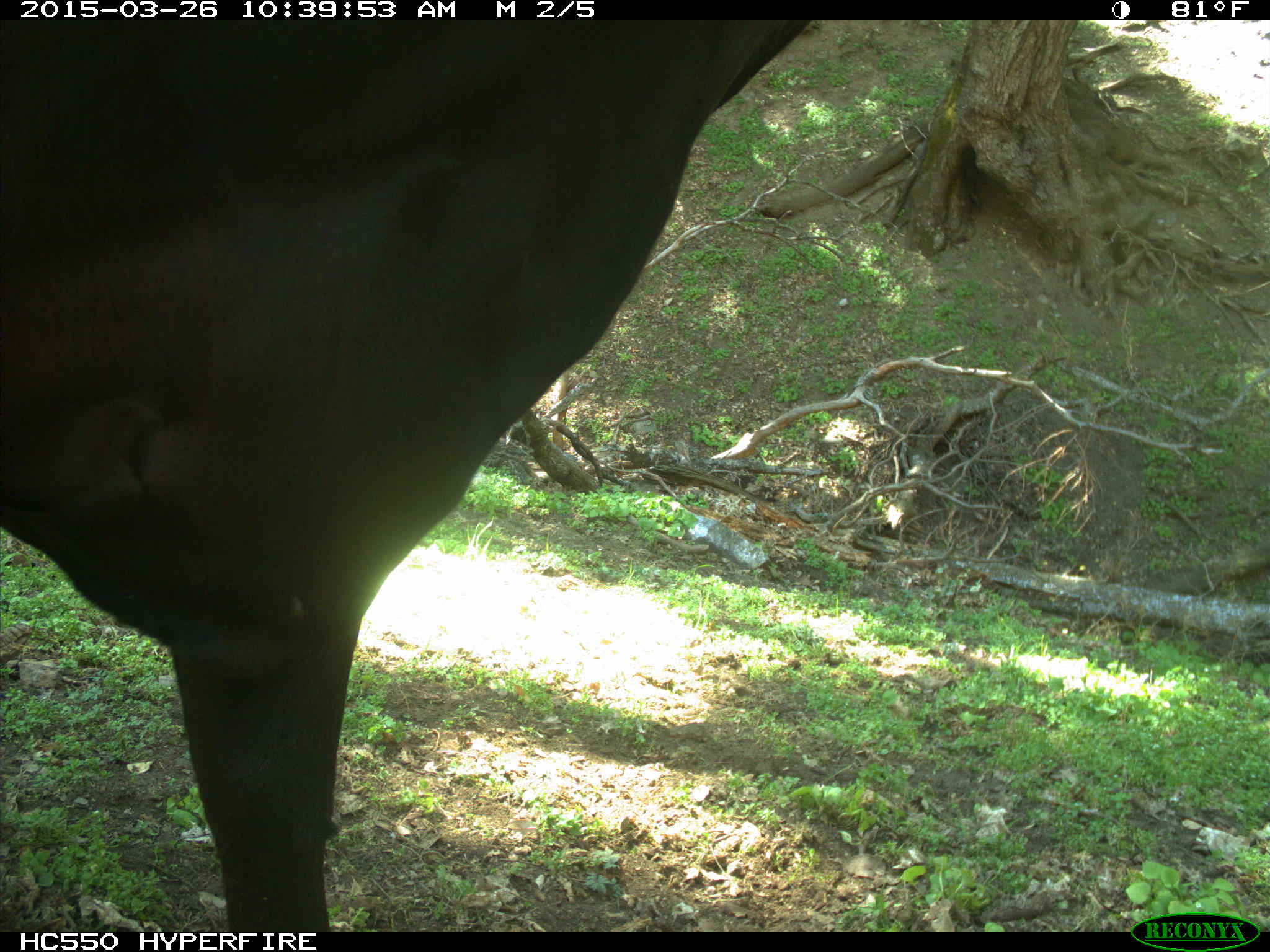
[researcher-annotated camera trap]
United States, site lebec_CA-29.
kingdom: Animalia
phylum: Chordata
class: Mammalia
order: Artiodactyla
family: Bovidae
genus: Bos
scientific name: Bos taurus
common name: domestic cow